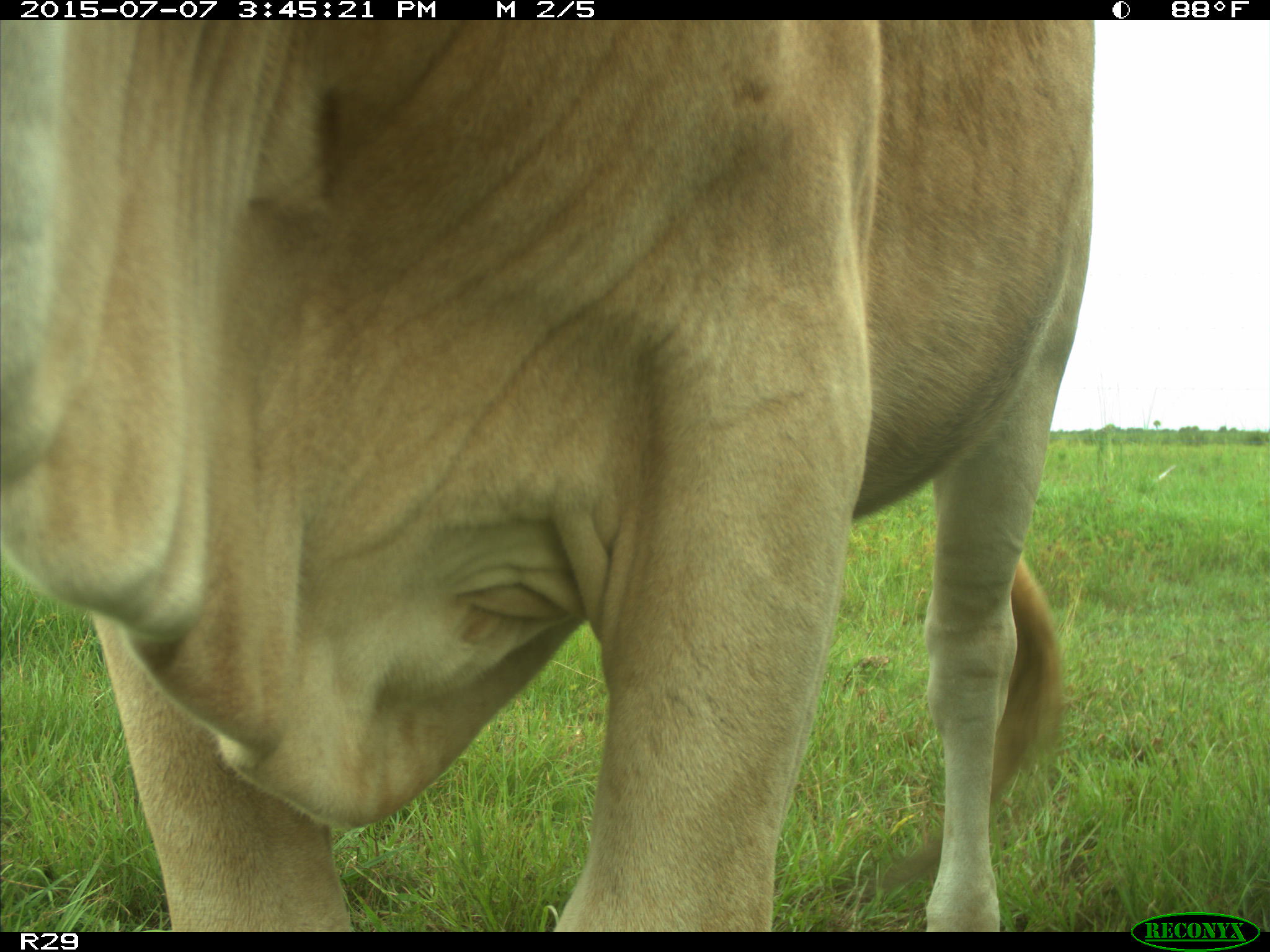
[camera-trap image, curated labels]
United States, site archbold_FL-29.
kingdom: Animalia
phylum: Chordata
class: Mammalia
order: Artiodactyla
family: Bovidae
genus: Bos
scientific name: Bos taurus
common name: domestic cow